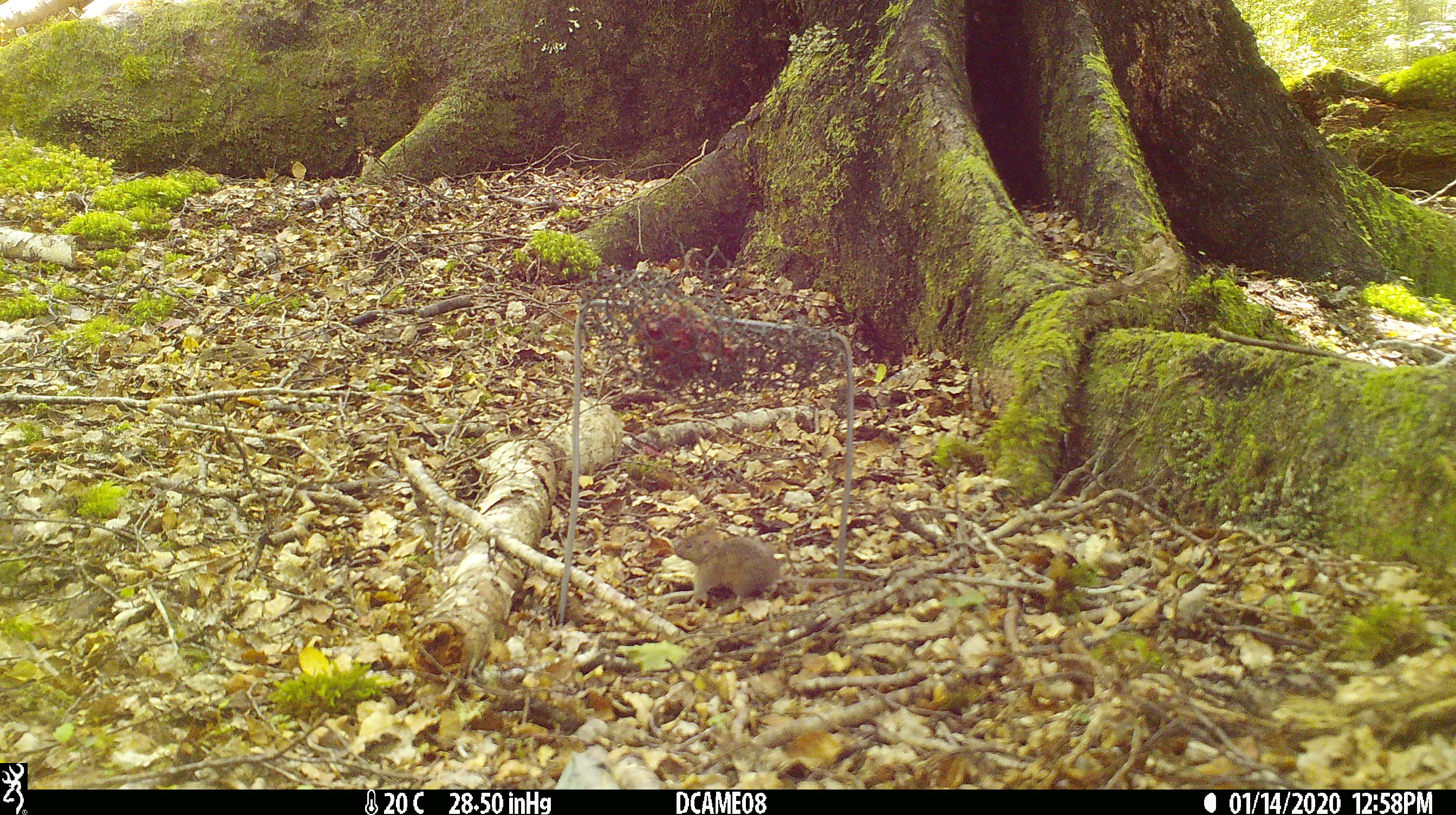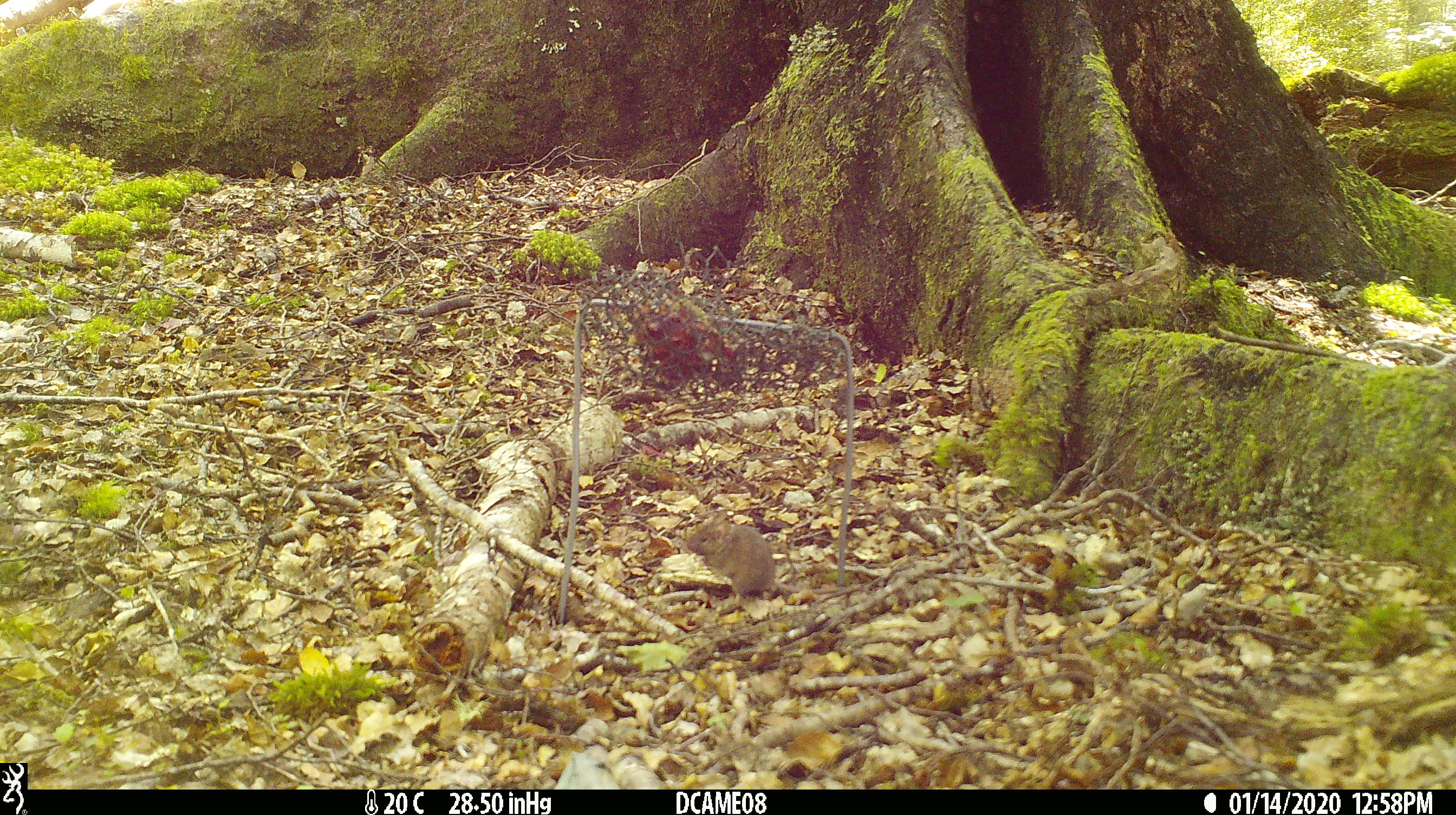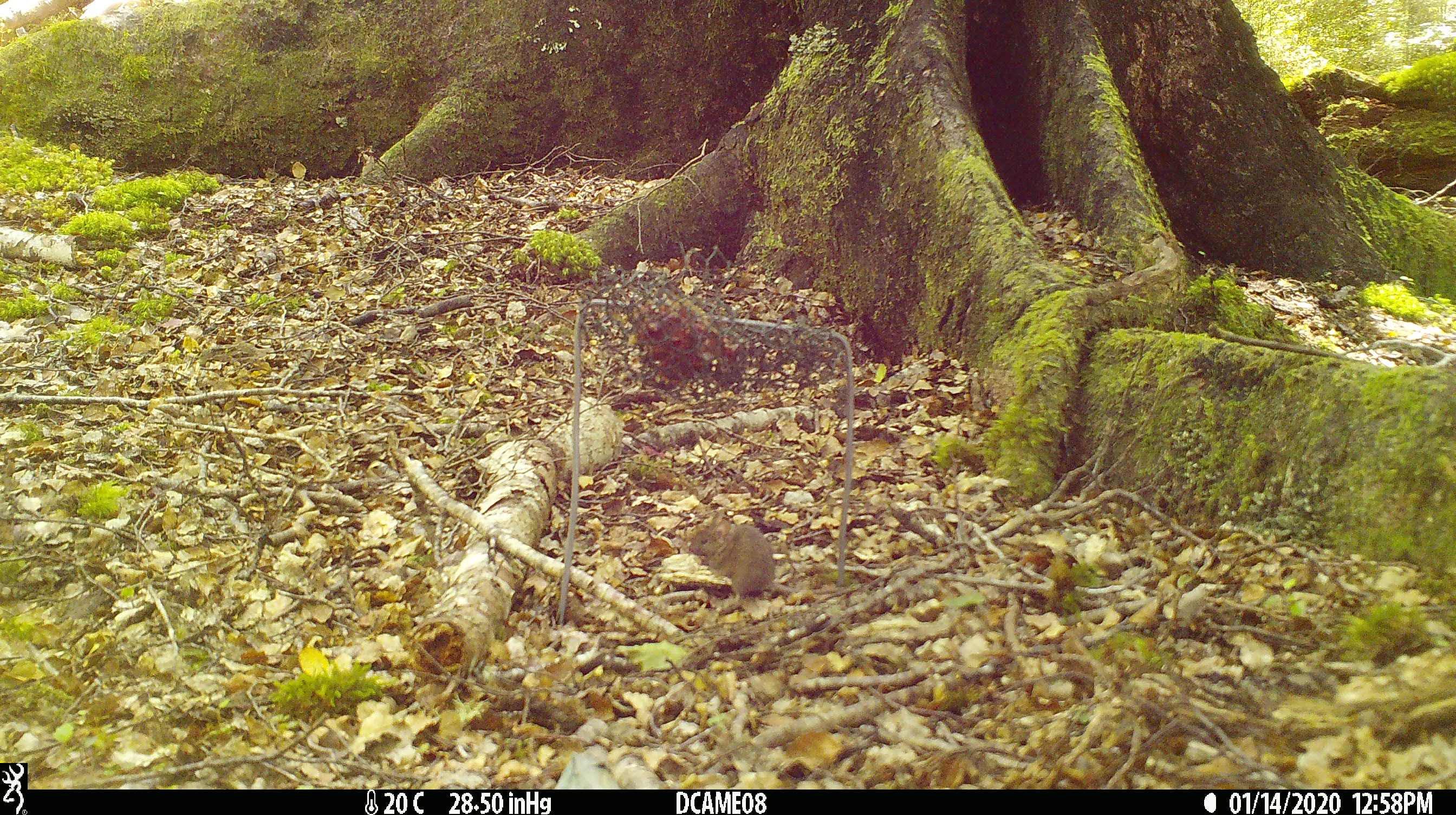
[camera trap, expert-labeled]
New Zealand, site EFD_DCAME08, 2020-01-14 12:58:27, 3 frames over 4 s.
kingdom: Animalia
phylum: Chordata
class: Mammalia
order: Rodentia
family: Muridae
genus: Mus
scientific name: Mus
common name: mouse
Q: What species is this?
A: Mouse (Mus).